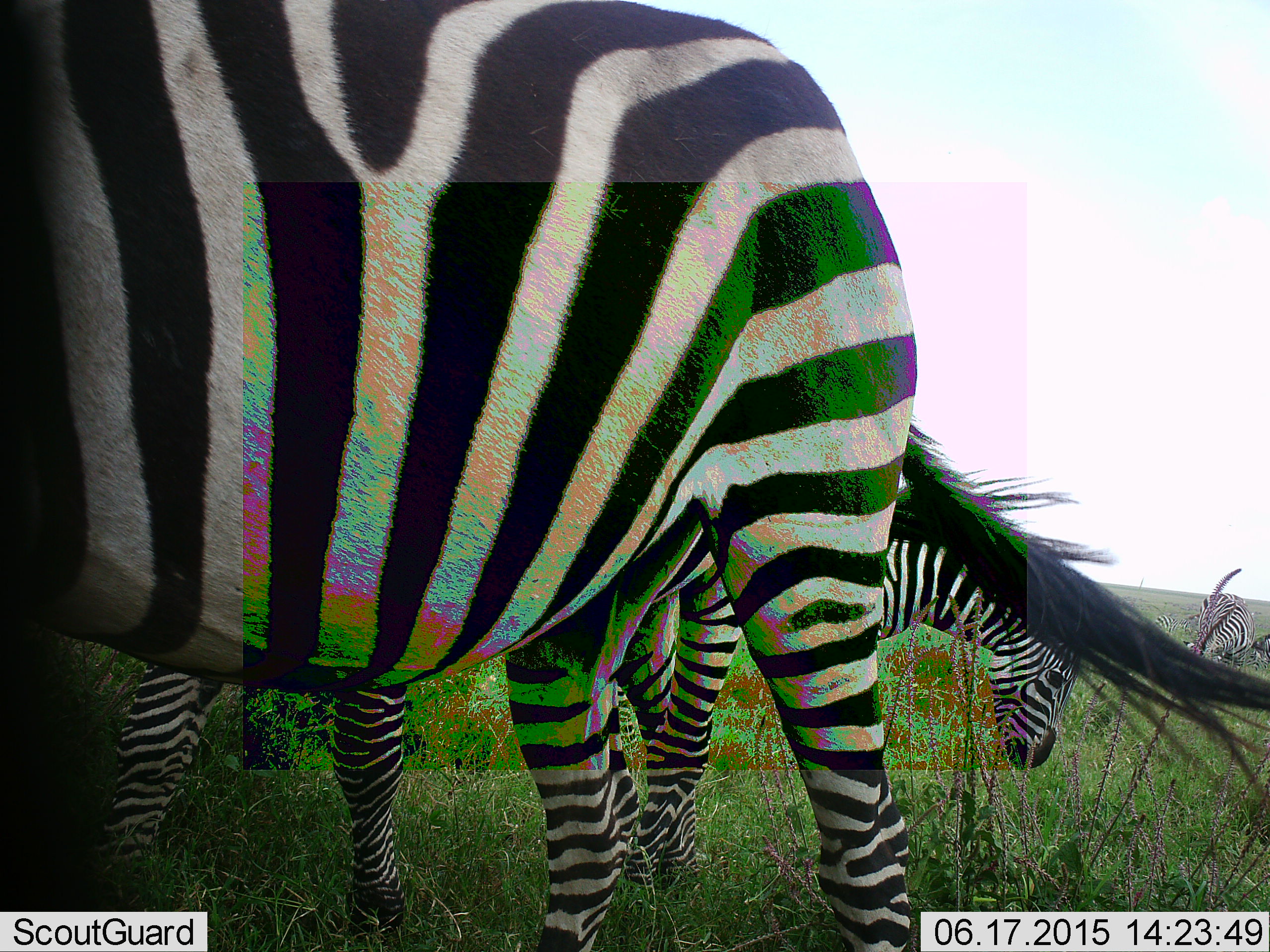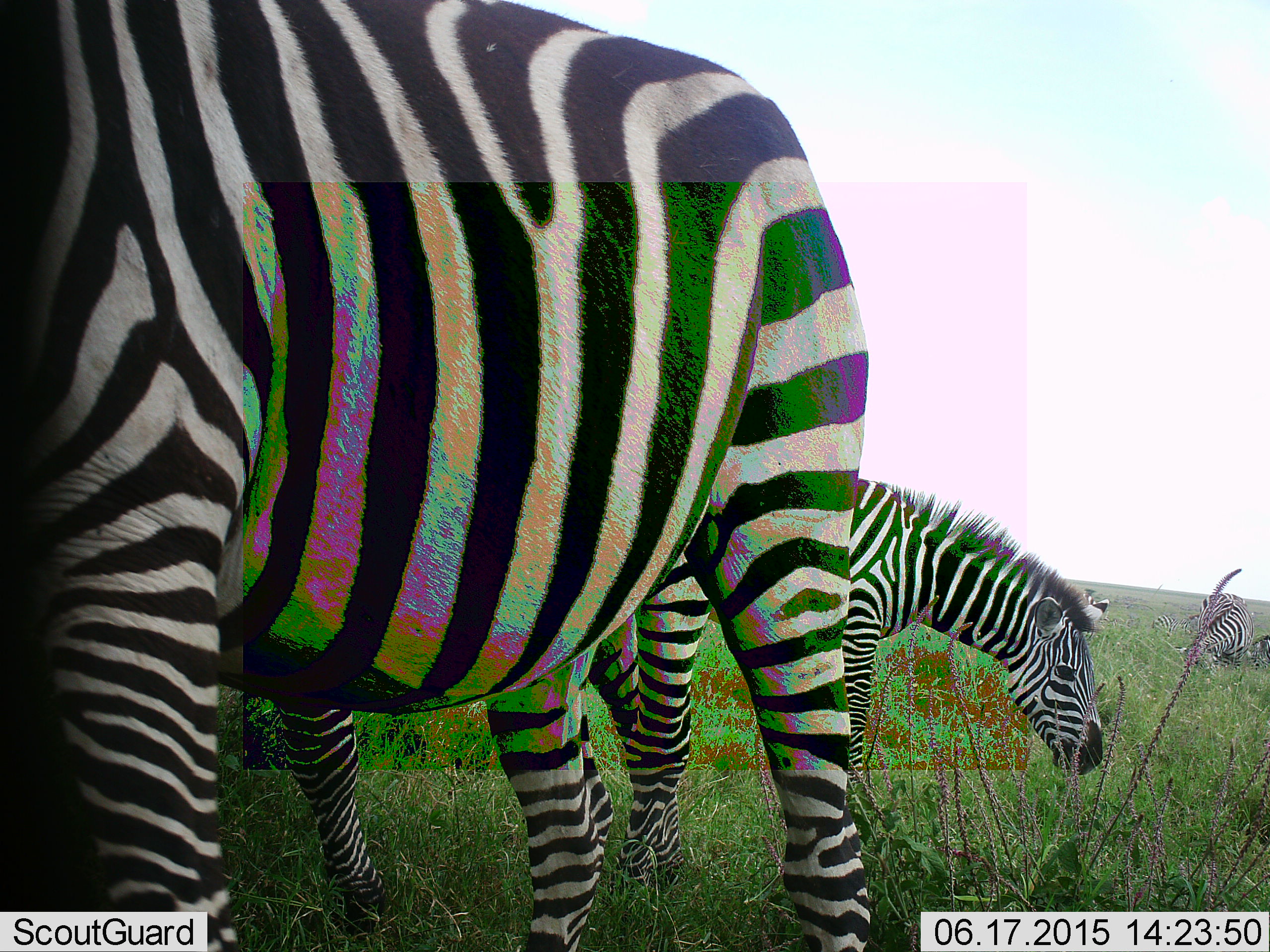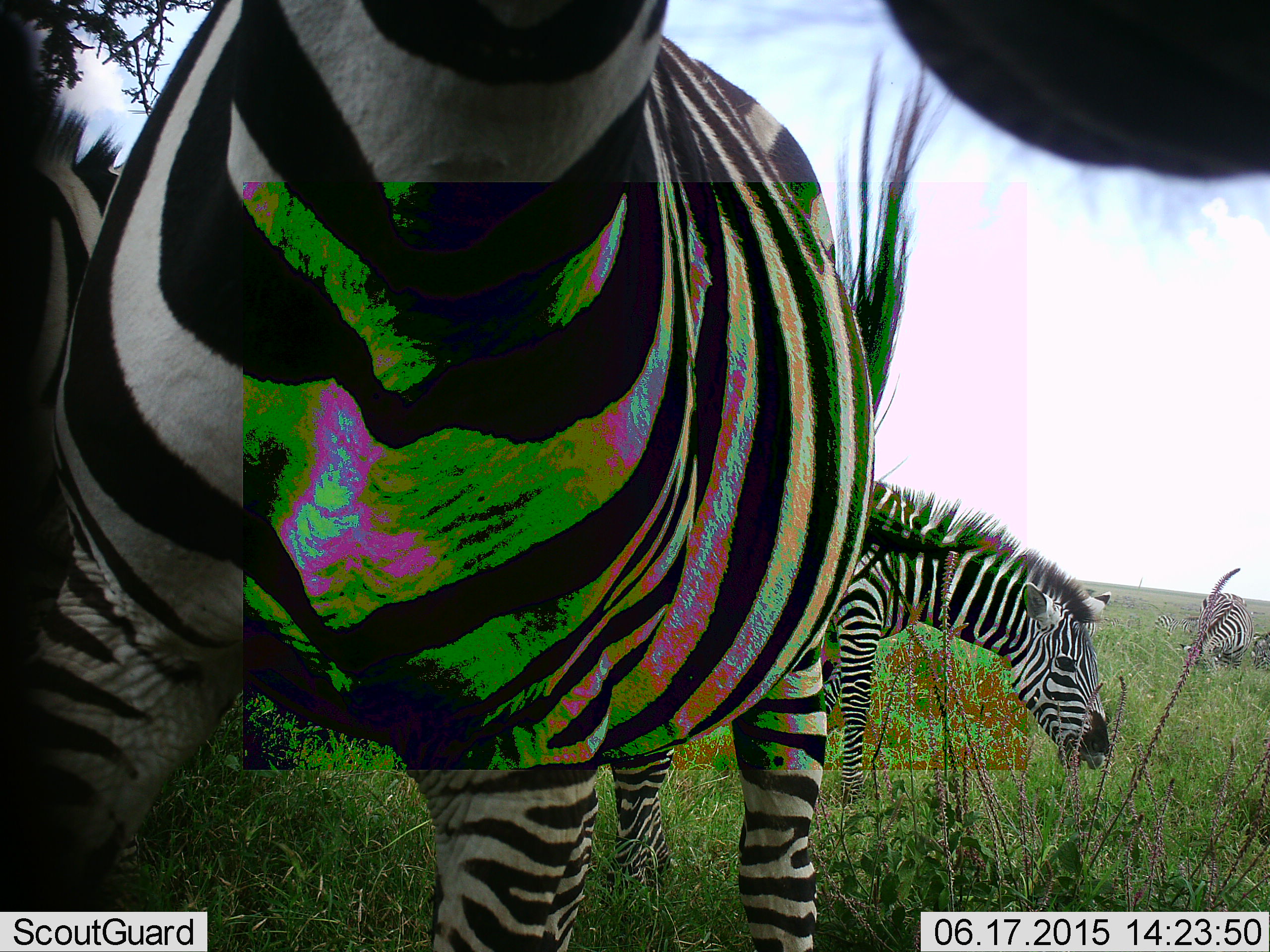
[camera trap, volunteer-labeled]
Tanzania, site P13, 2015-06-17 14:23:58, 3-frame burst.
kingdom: Animalia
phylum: Chordata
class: Mammalia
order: Perissodactyla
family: Equidae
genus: Equus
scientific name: Equus quagga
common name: plains zebra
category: zebra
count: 5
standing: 50%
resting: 10%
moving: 30%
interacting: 10%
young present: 20%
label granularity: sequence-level